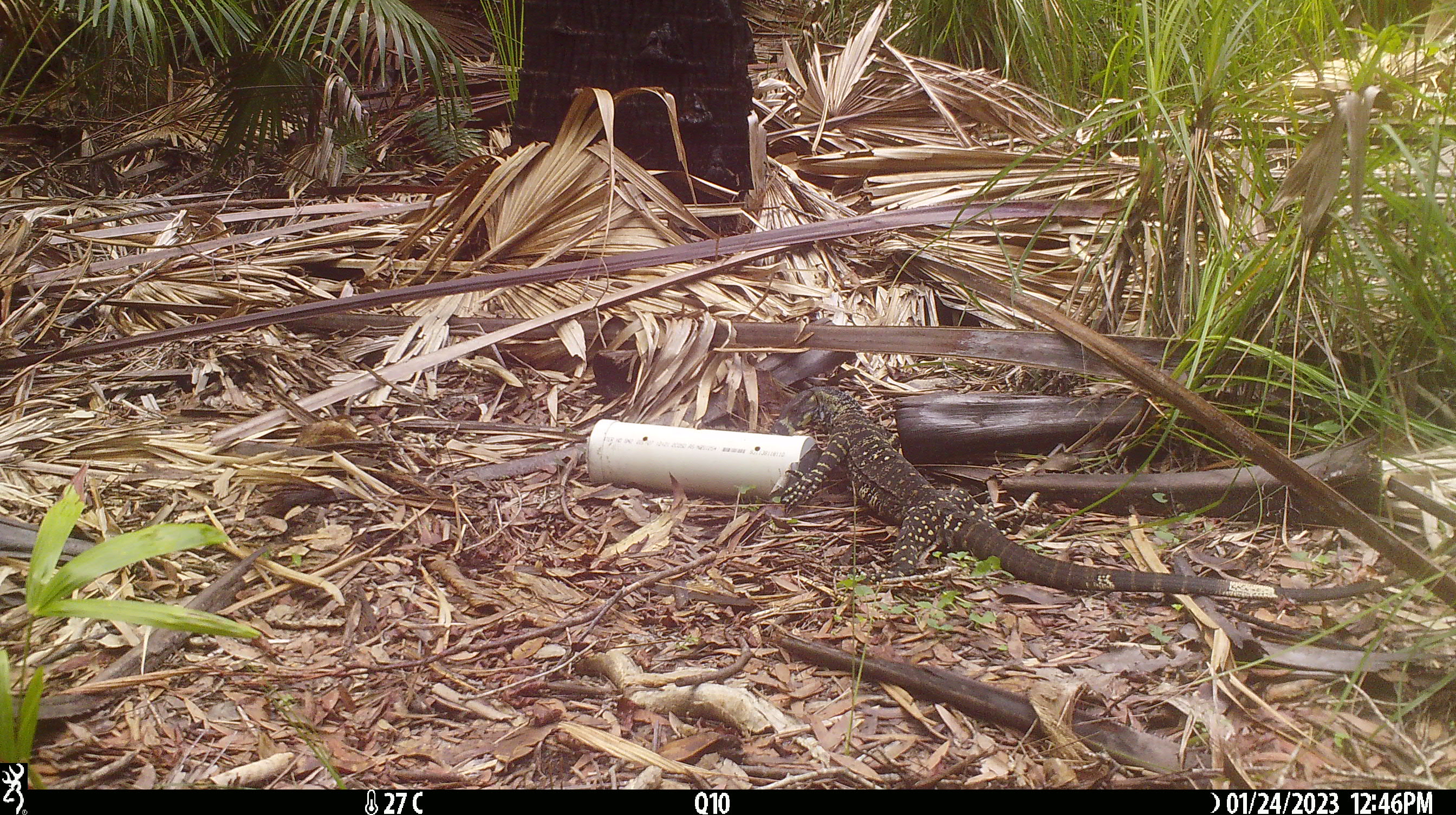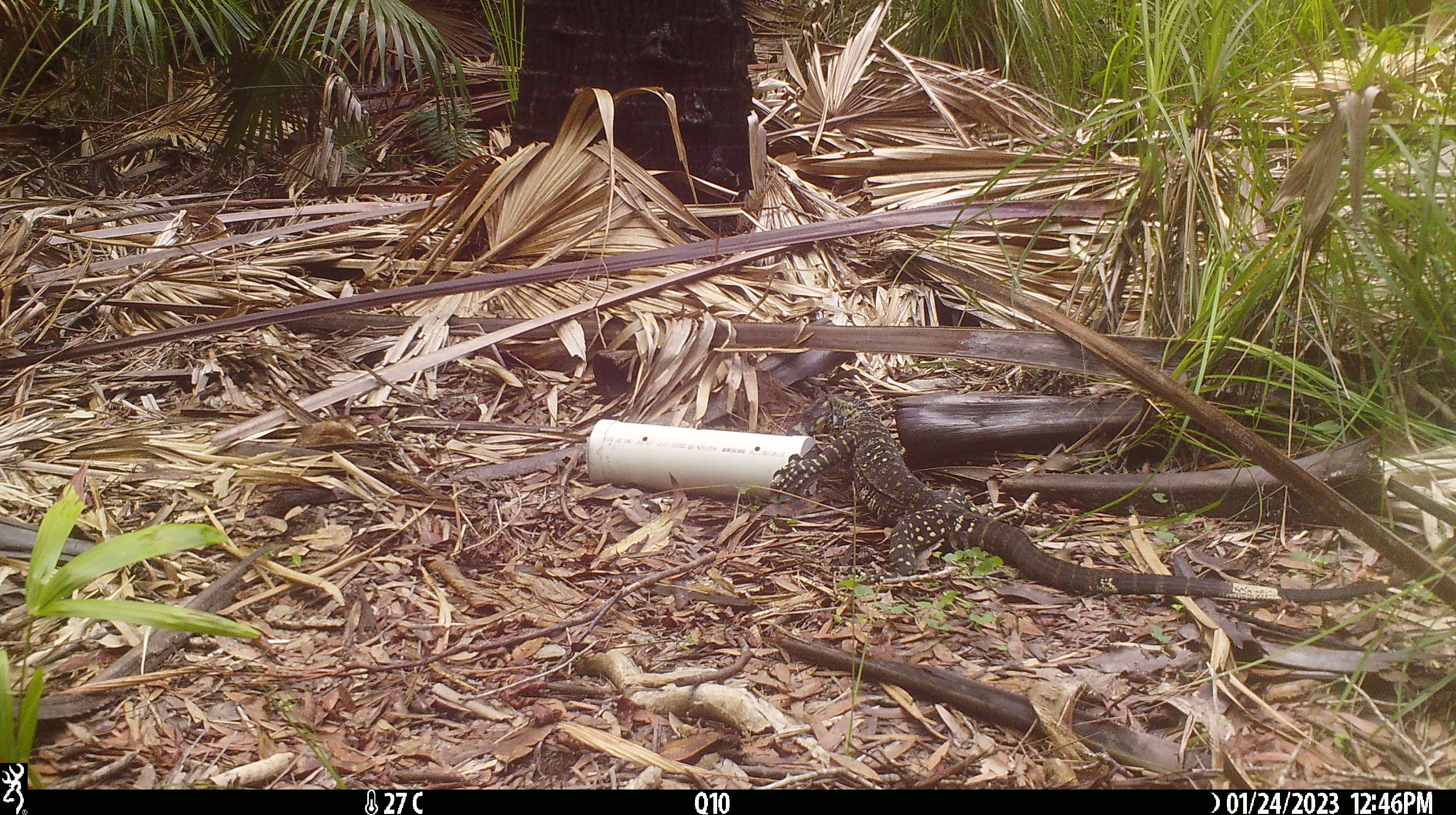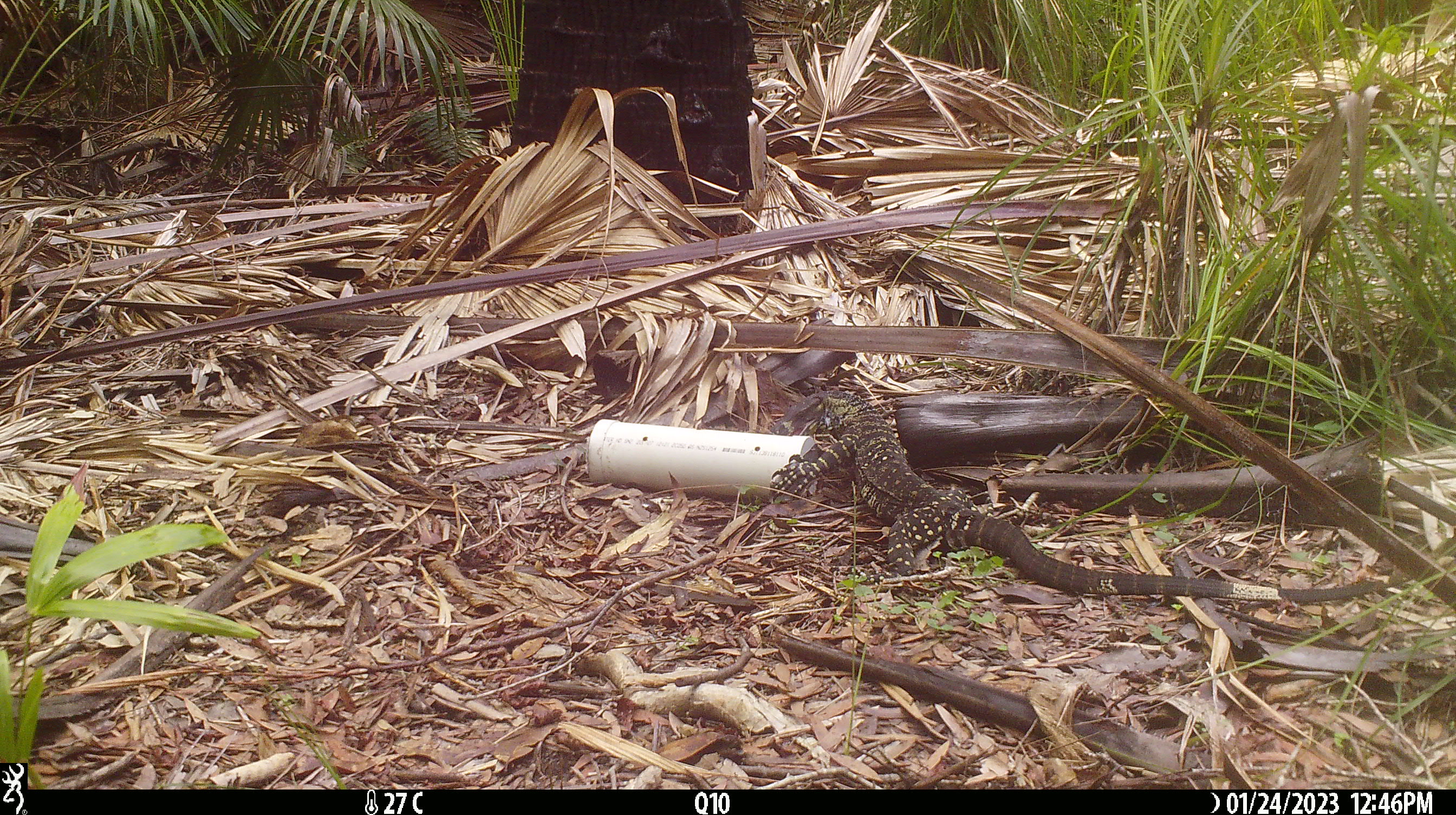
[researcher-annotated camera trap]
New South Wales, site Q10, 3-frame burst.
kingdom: Animalia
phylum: Chordata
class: Reptilia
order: Squamata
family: Varanidae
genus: Varanus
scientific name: Varanus varius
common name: lace monitor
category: goanna